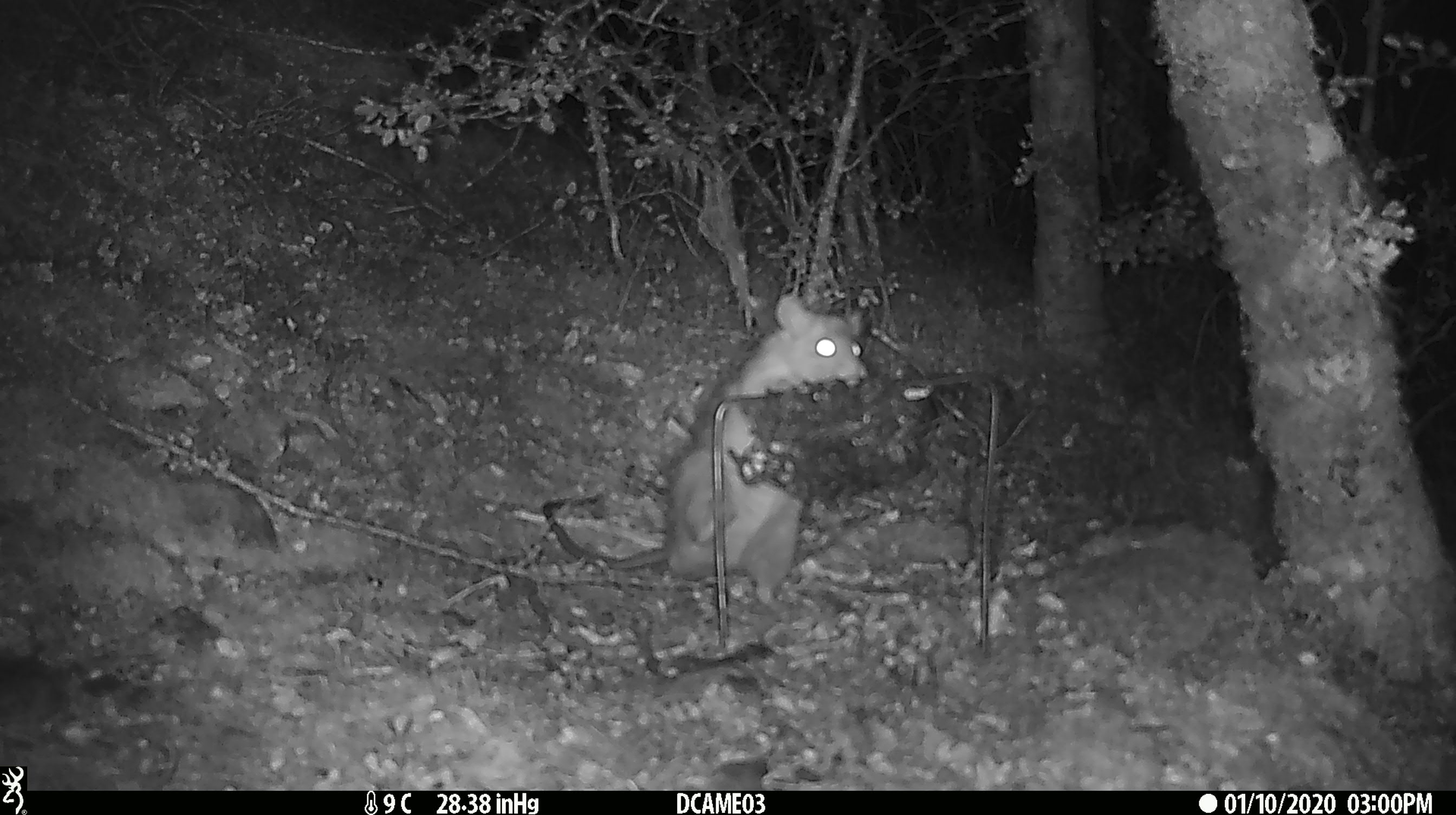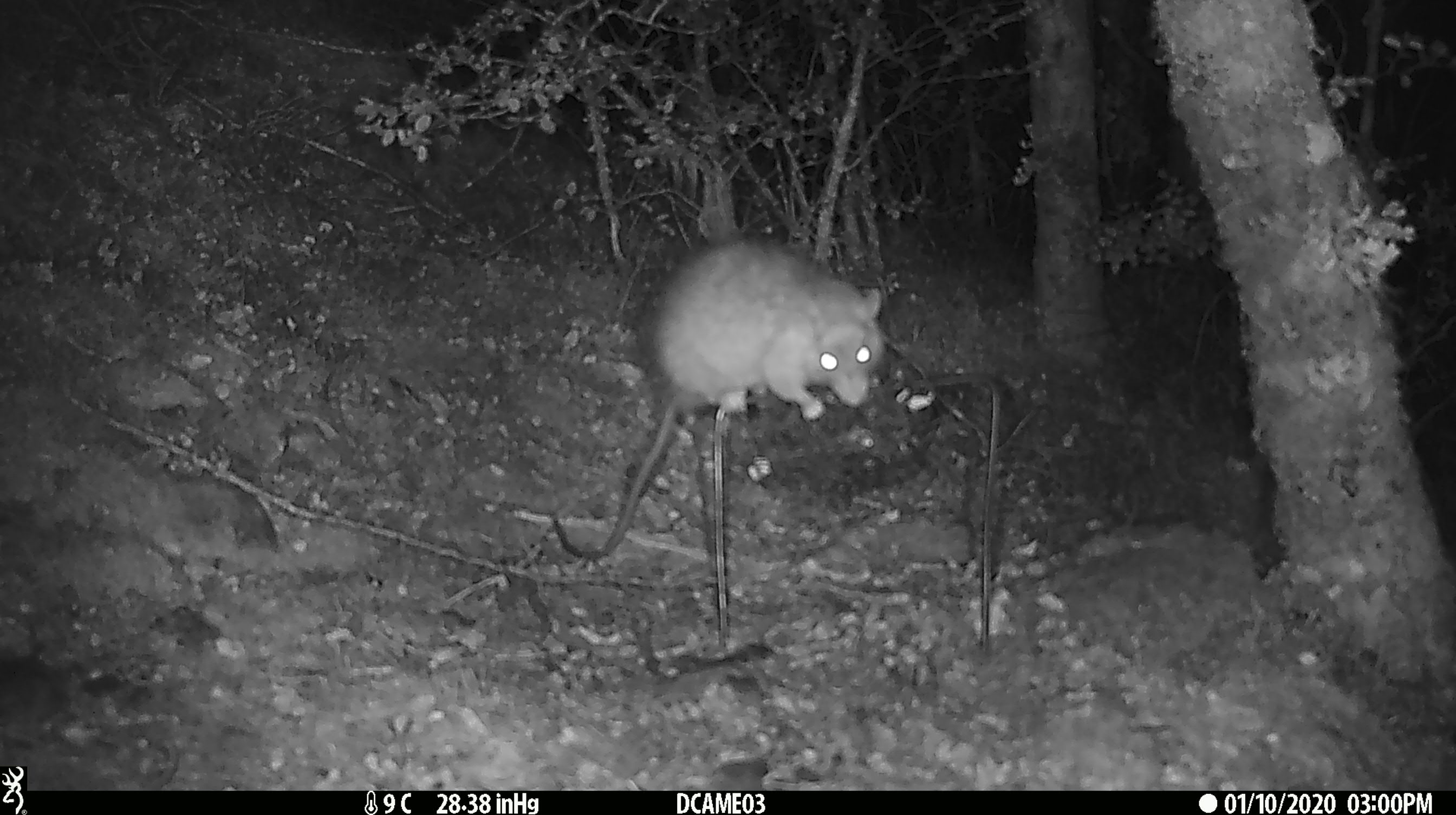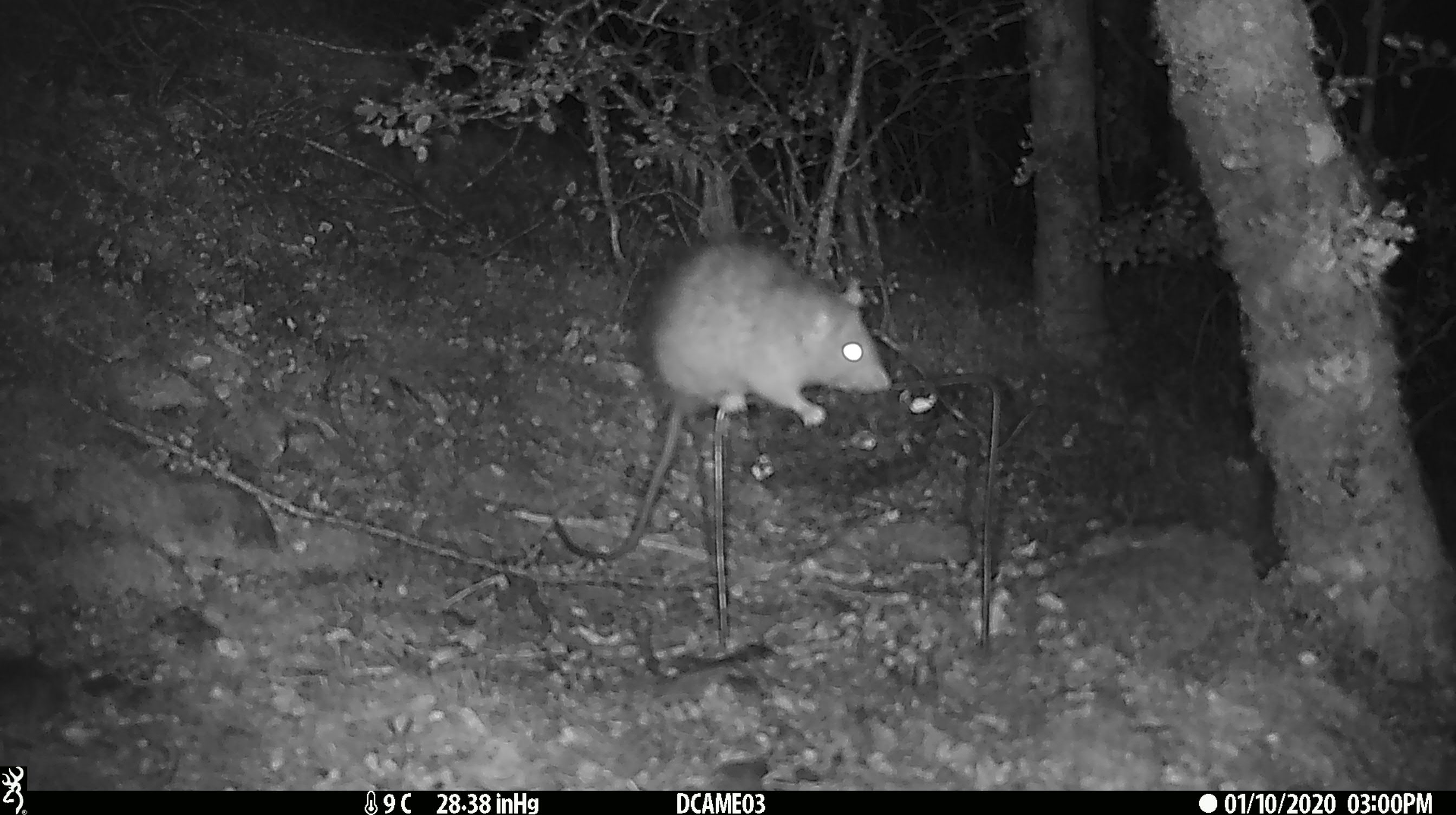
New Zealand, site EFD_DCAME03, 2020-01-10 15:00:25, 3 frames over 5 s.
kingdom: Animalia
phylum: Chordata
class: Mammalia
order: Rodentia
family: Muridae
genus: Rattus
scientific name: Rattus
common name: rat